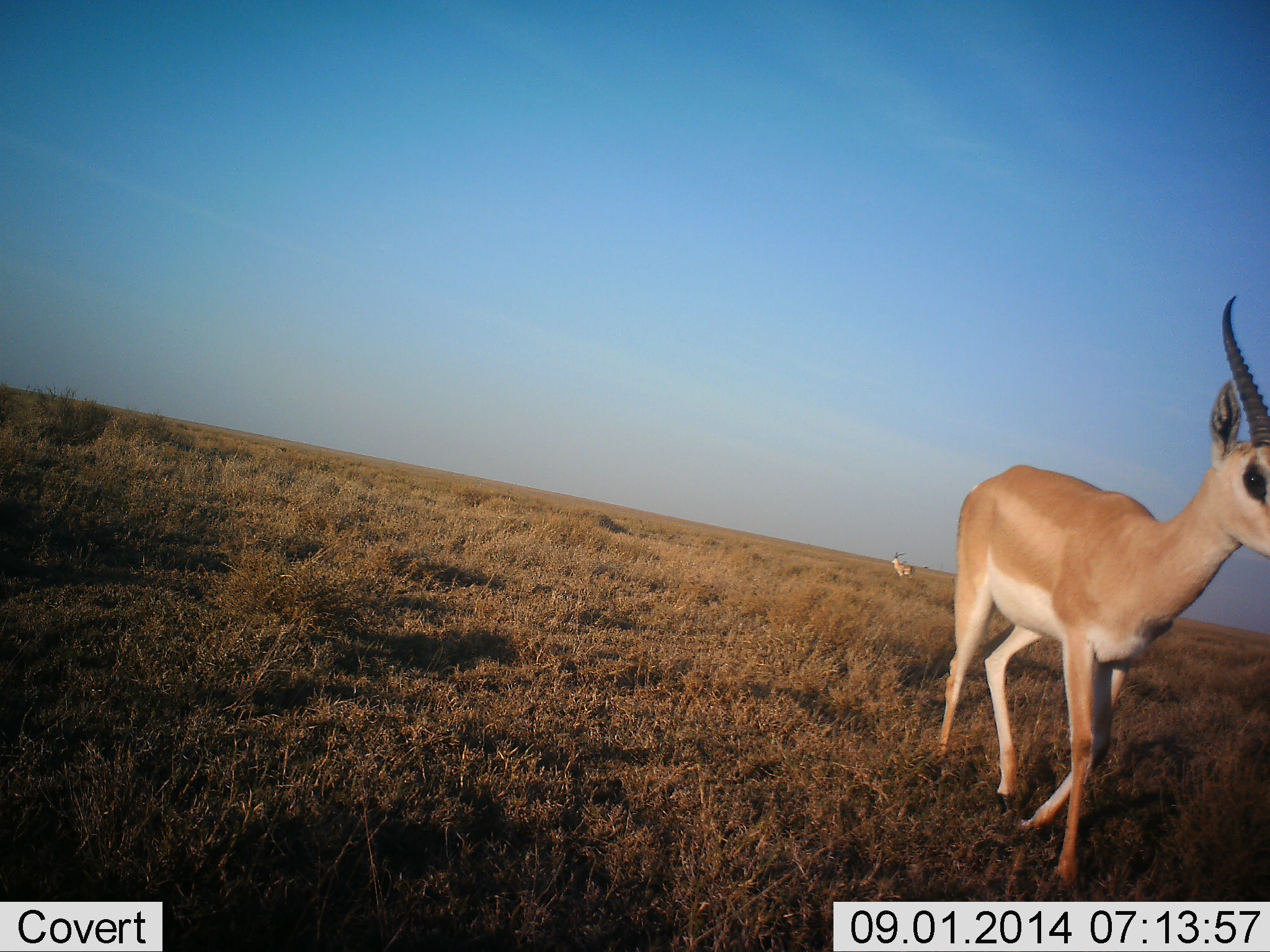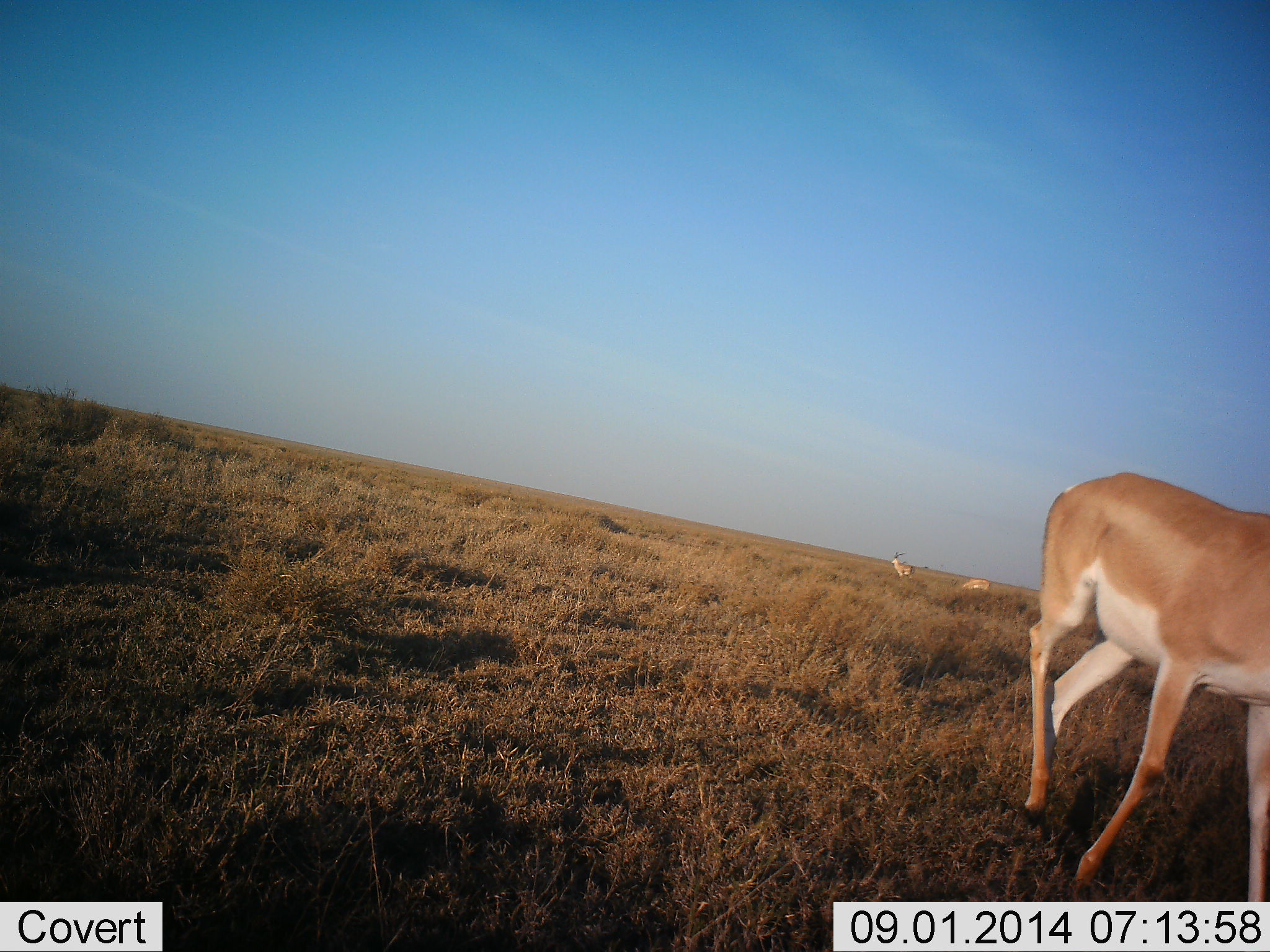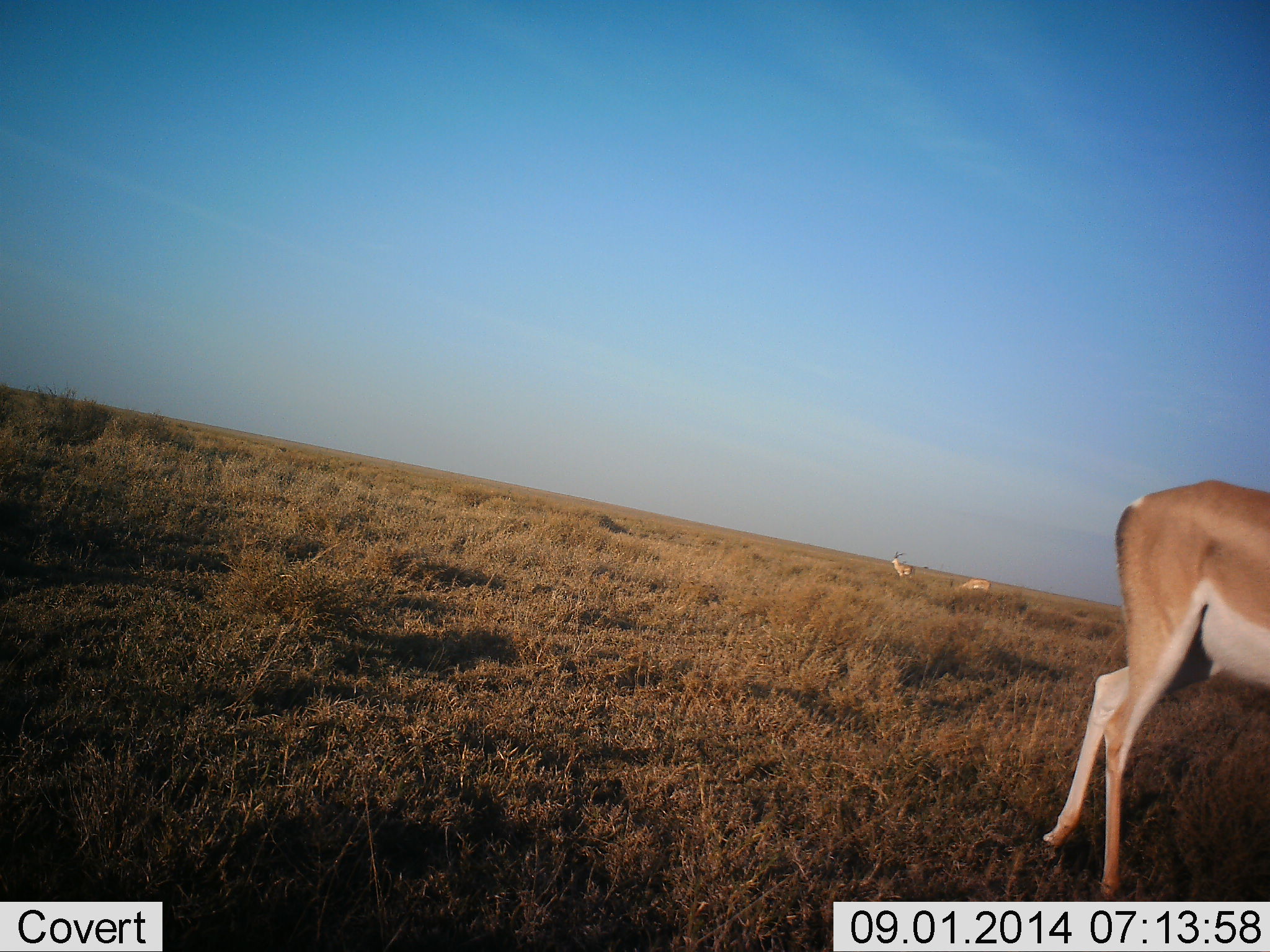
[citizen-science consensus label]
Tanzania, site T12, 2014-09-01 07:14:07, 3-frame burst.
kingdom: Animalia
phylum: Chordata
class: Mammalia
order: Artiodactyla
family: Bovidae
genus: Nanger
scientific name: Nanger granti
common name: grant's gazelle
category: gazellegrants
Gazellegrants (grant's gazelle) (Nanger granti), count 3. Behavior (volunteer vote fractions): standing 60%, resting 0%, moving 70%, interacting 0%. Young present (vote fraction): 0%. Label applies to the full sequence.